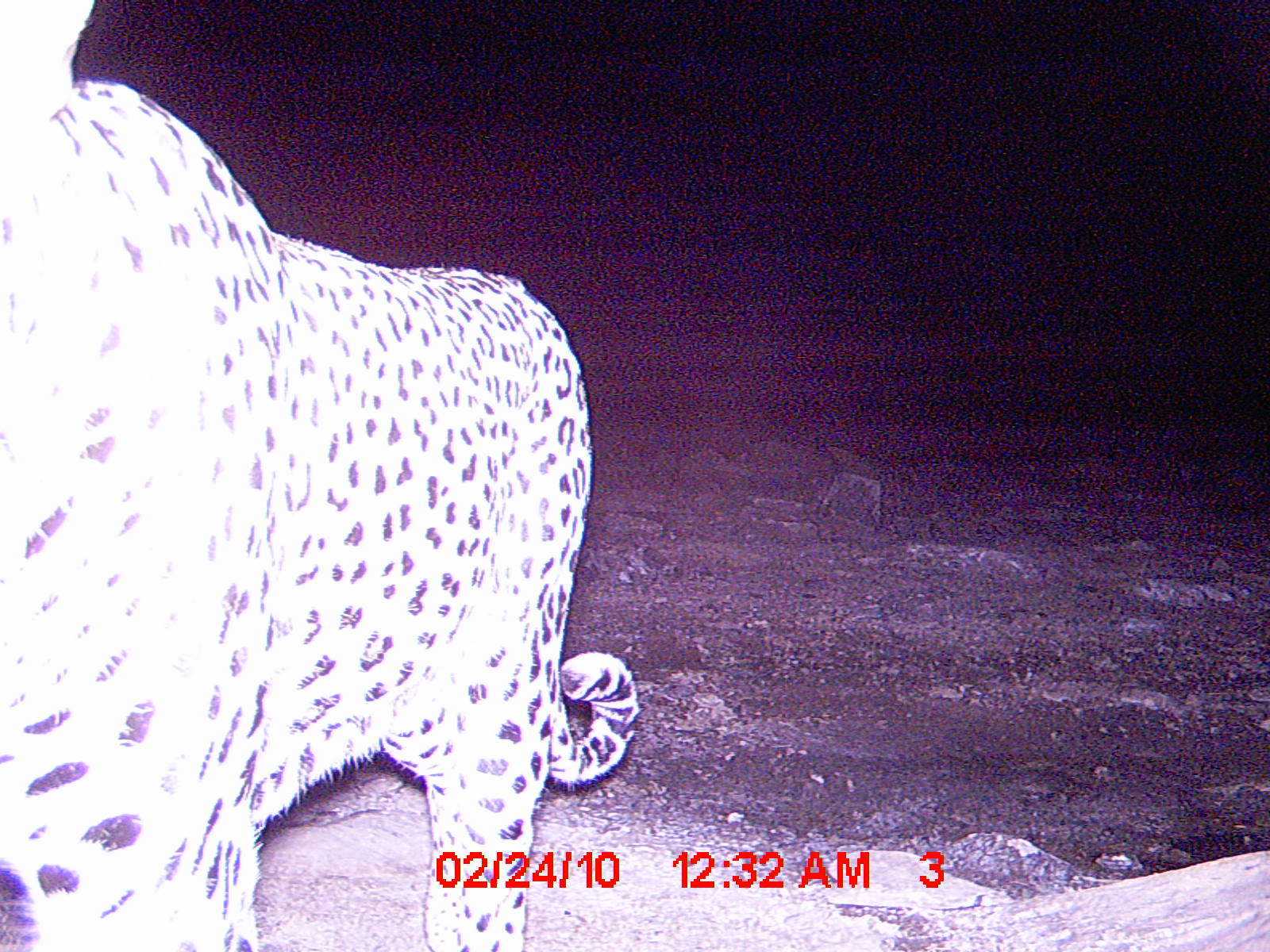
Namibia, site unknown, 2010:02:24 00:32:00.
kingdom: Animalia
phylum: Chordata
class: Mammalia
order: Carnivora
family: Felidae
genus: Panthera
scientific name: Panthera pardus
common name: leopard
Panthera pardus (leopard).